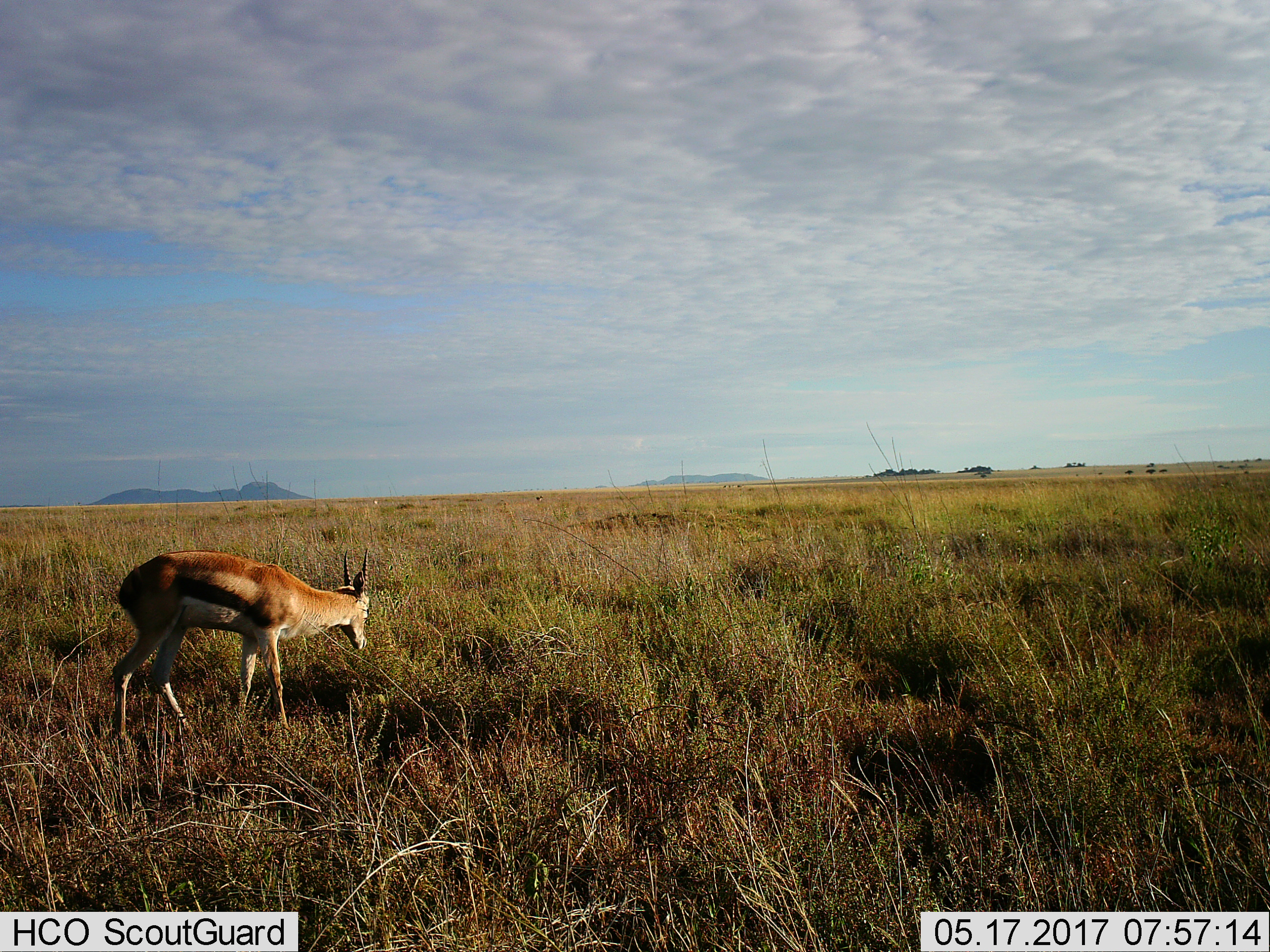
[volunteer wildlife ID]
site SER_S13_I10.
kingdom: Animalia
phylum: Chordata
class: Mammalia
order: Artiodactyla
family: Bovidae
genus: Eudorcas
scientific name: Eudorcas thomsonii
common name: thomson's gazelle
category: gazellethomsons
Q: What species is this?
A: Gazellethomsons (thomson's gazelle) (Eudorcas thomsonii).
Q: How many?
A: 1.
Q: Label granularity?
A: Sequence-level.